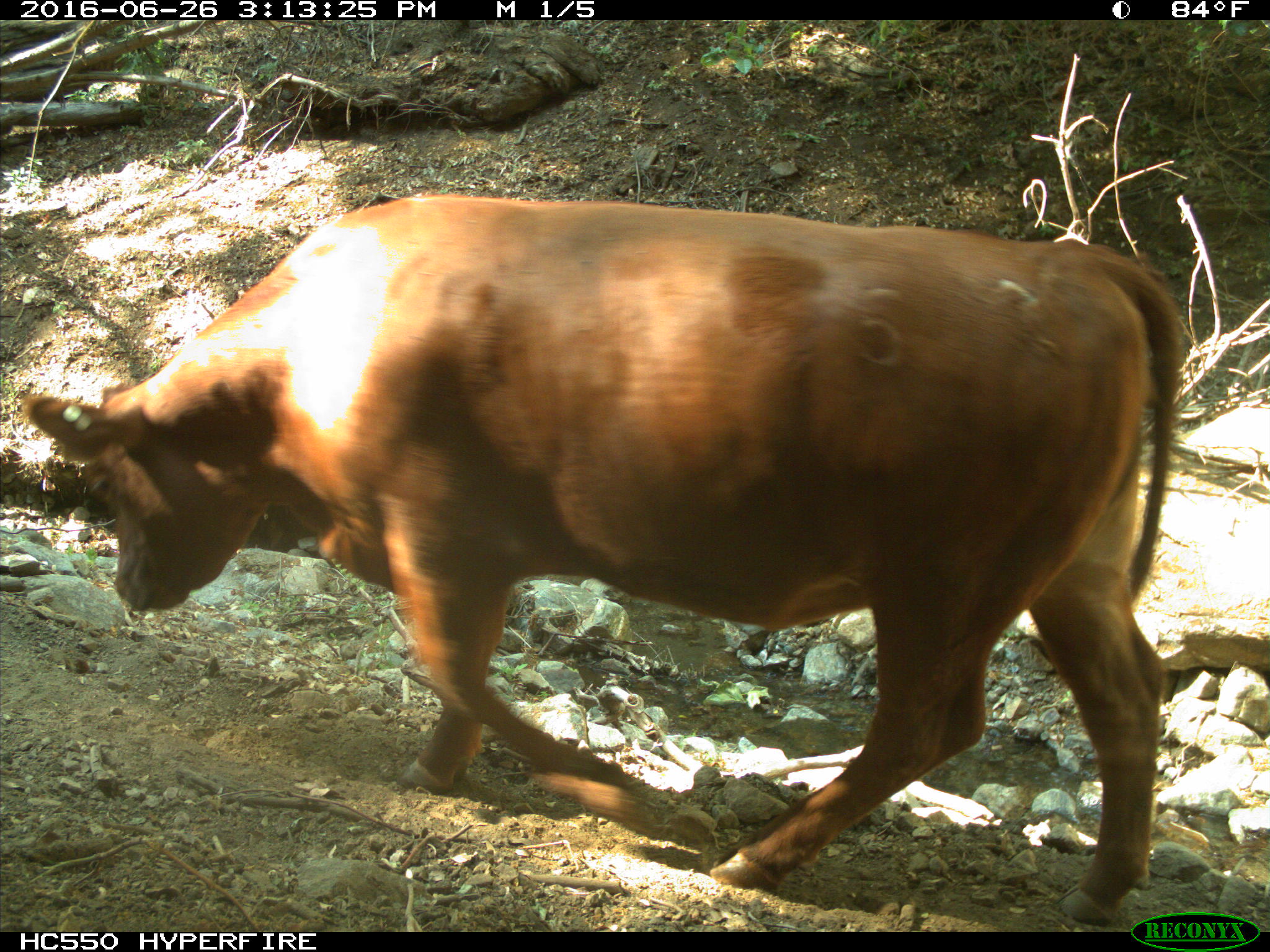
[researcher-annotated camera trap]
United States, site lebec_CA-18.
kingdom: Animalia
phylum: Chordata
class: Mammalia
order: Artiodactyla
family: Bovidae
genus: Bos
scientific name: Bos taurus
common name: domestic cow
Bos taurus (domestic cow).